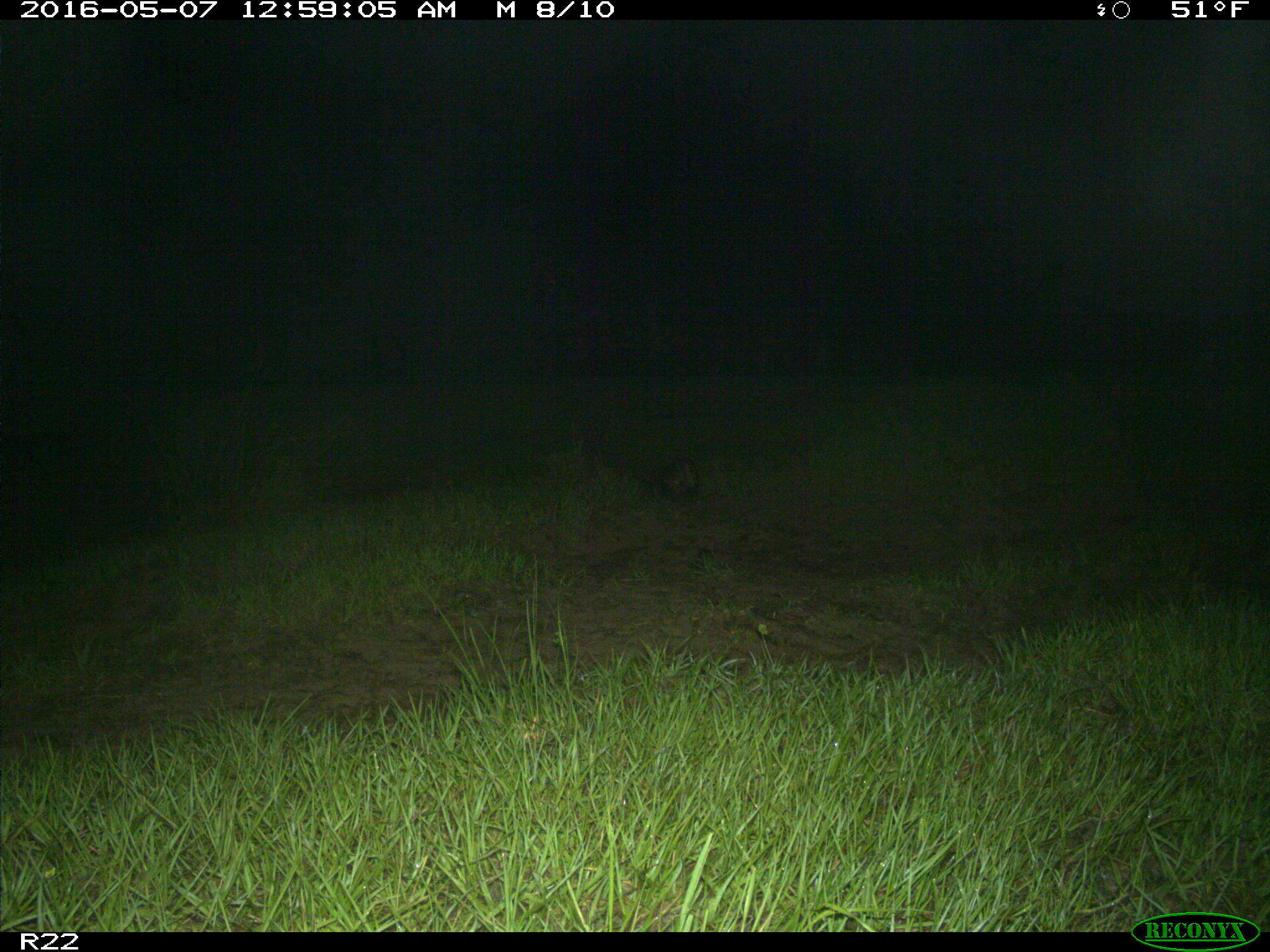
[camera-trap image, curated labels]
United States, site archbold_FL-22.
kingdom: Animalia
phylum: Chordata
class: Mammalia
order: Didelphimorphia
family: Didelphidae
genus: Didelphis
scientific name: Didelphis virginiana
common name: virginia opossum